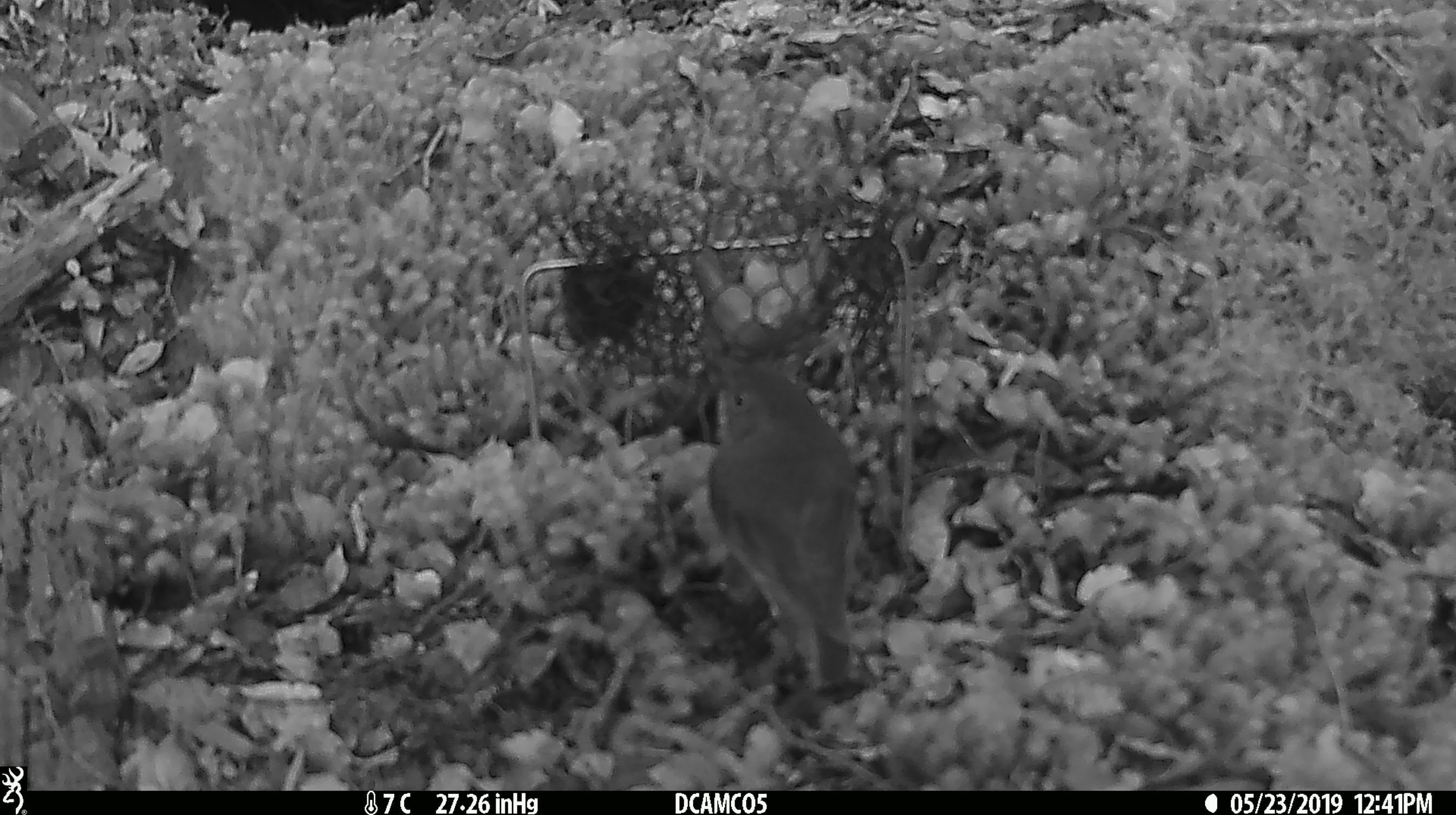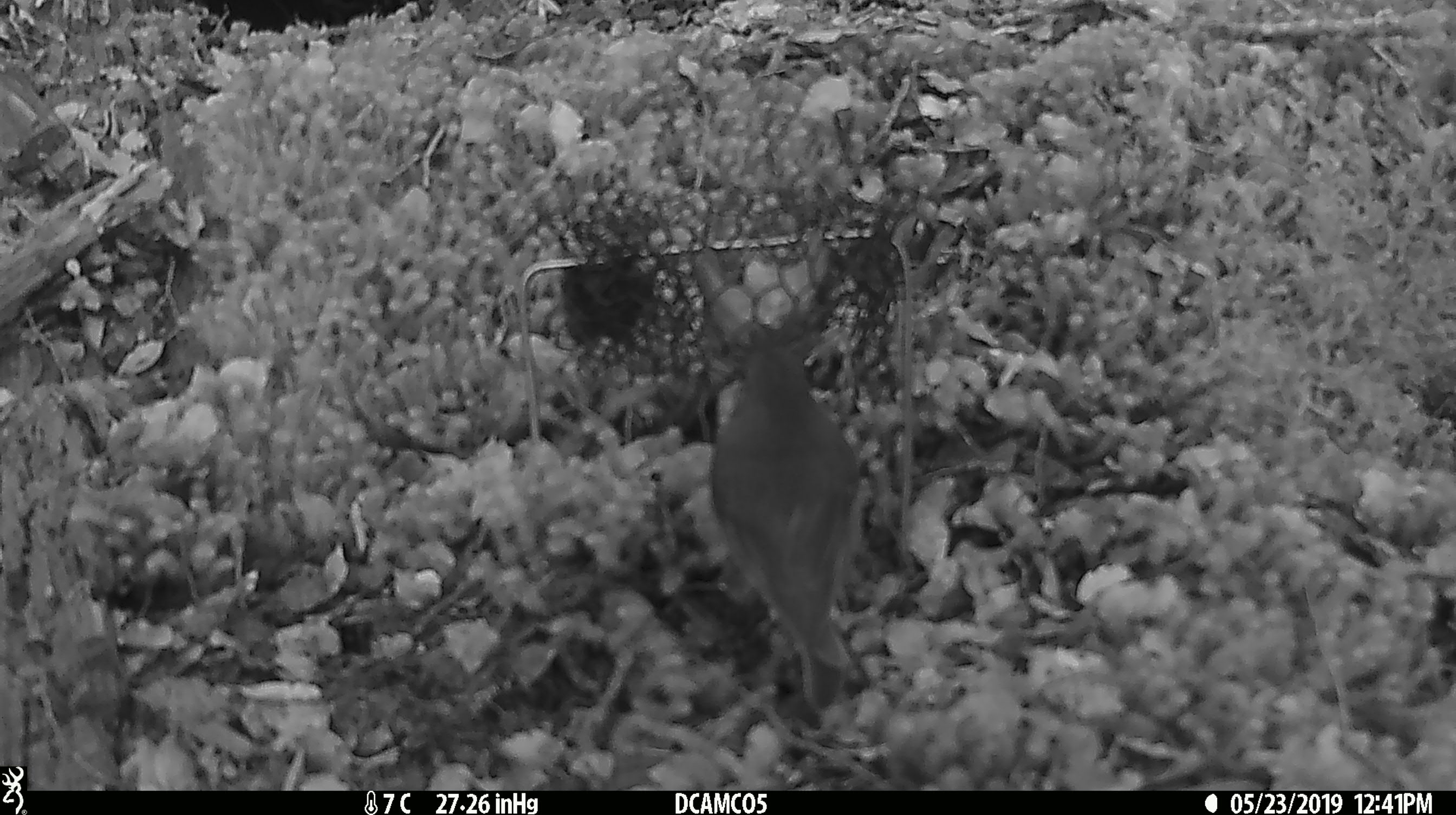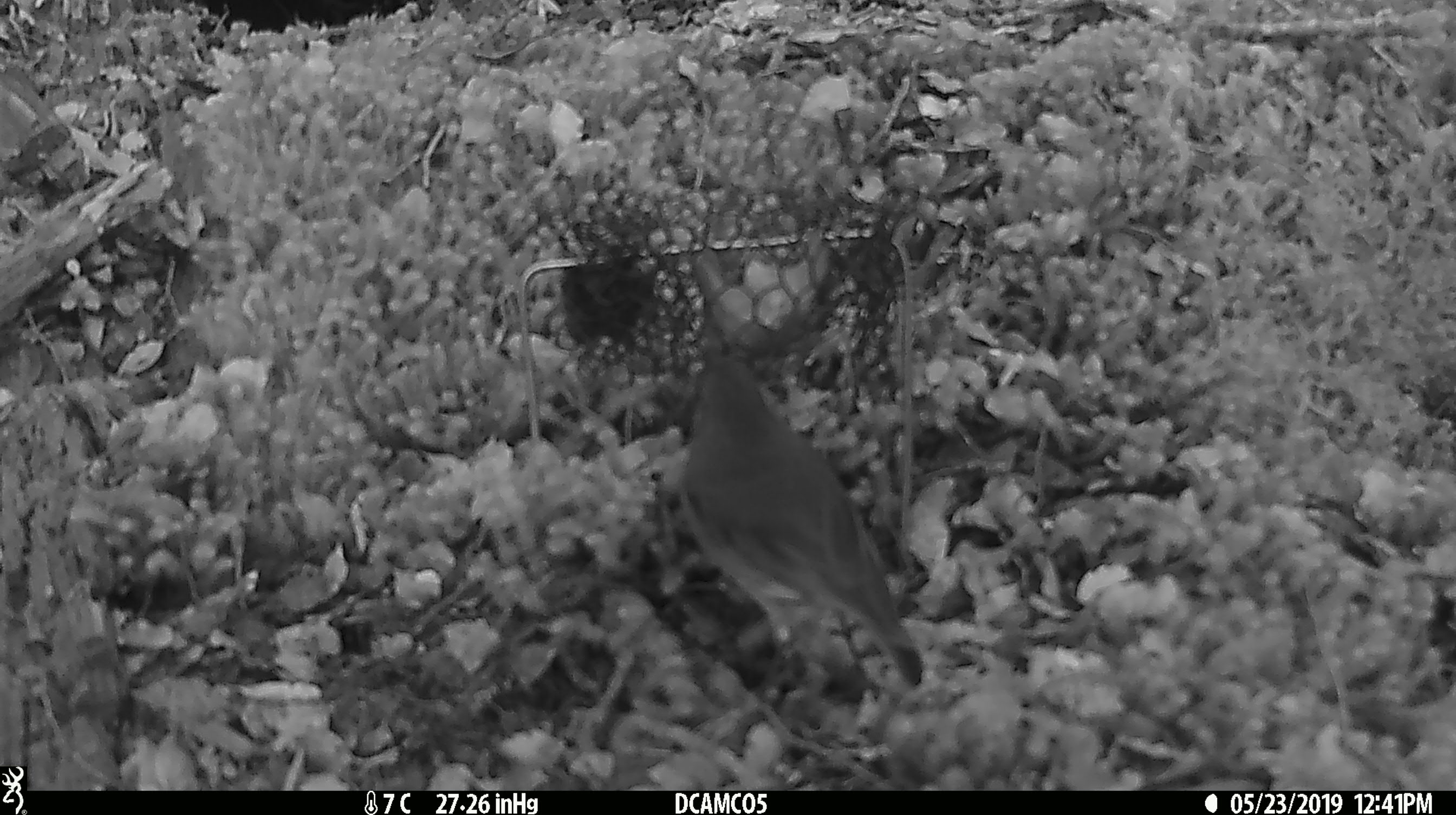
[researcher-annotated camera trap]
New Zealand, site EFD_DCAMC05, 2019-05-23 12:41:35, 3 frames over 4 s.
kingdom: Animalia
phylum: Chordata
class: Aves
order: Passeriformes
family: Petroicidae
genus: Petroica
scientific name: Petroica australis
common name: new zealand robin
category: robin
Robin (new zealand robin) (Petroica australis).